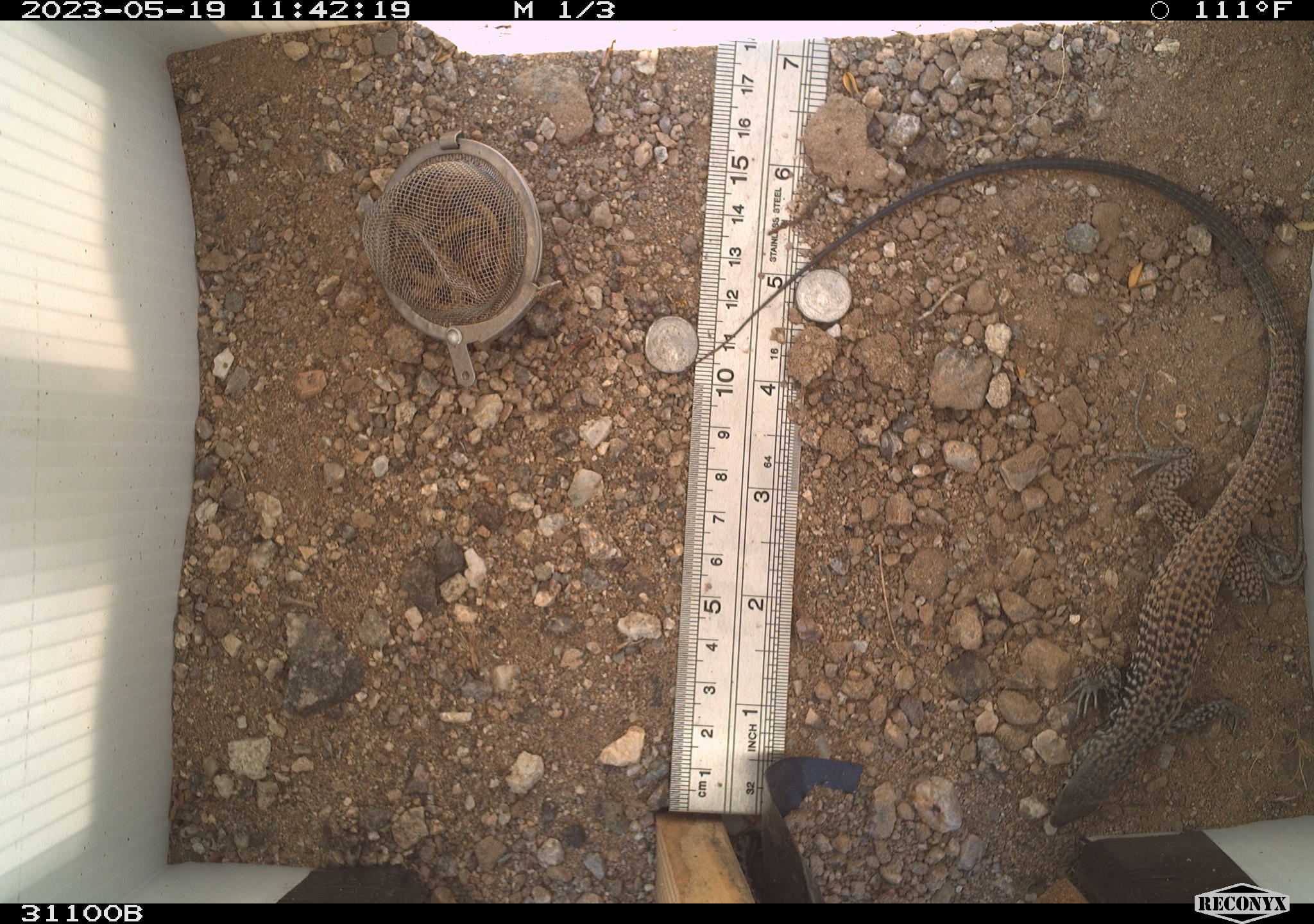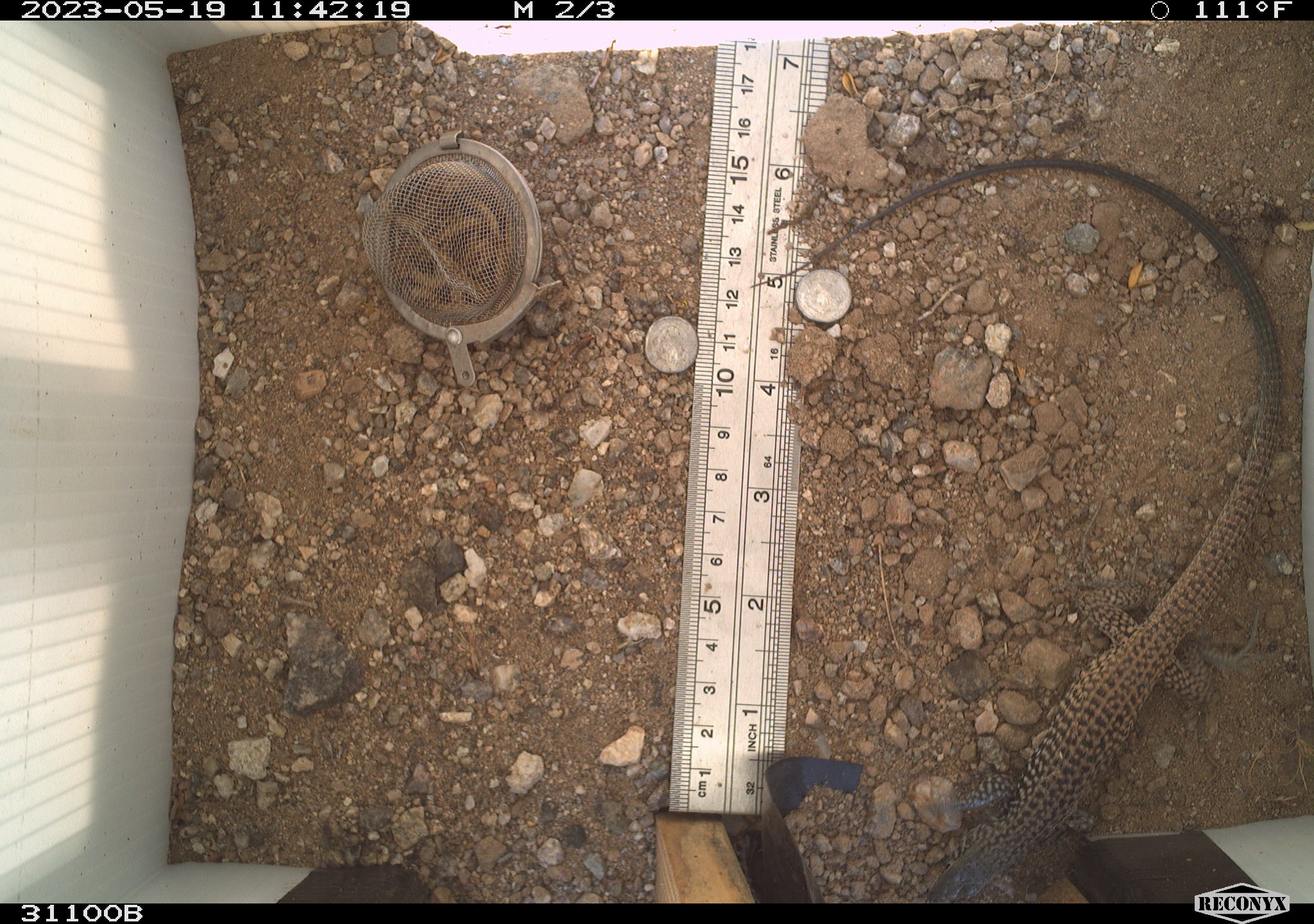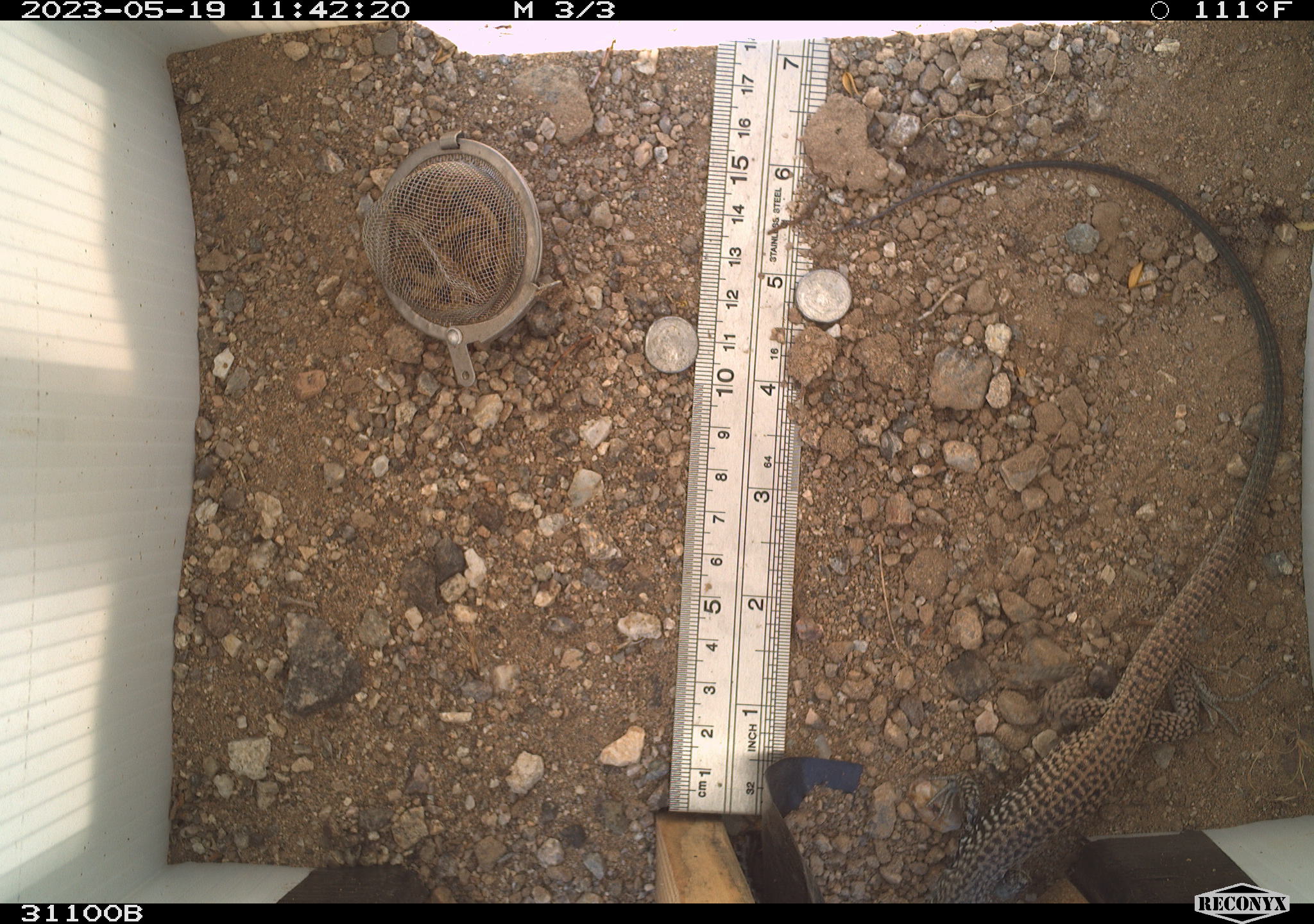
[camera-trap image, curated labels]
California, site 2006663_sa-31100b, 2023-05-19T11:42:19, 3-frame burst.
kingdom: Animalia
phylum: Chordata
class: Reptilia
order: Squamata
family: Teiidae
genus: Aspidoscelis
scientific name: Aspidoscelis tigris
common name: western whiptail